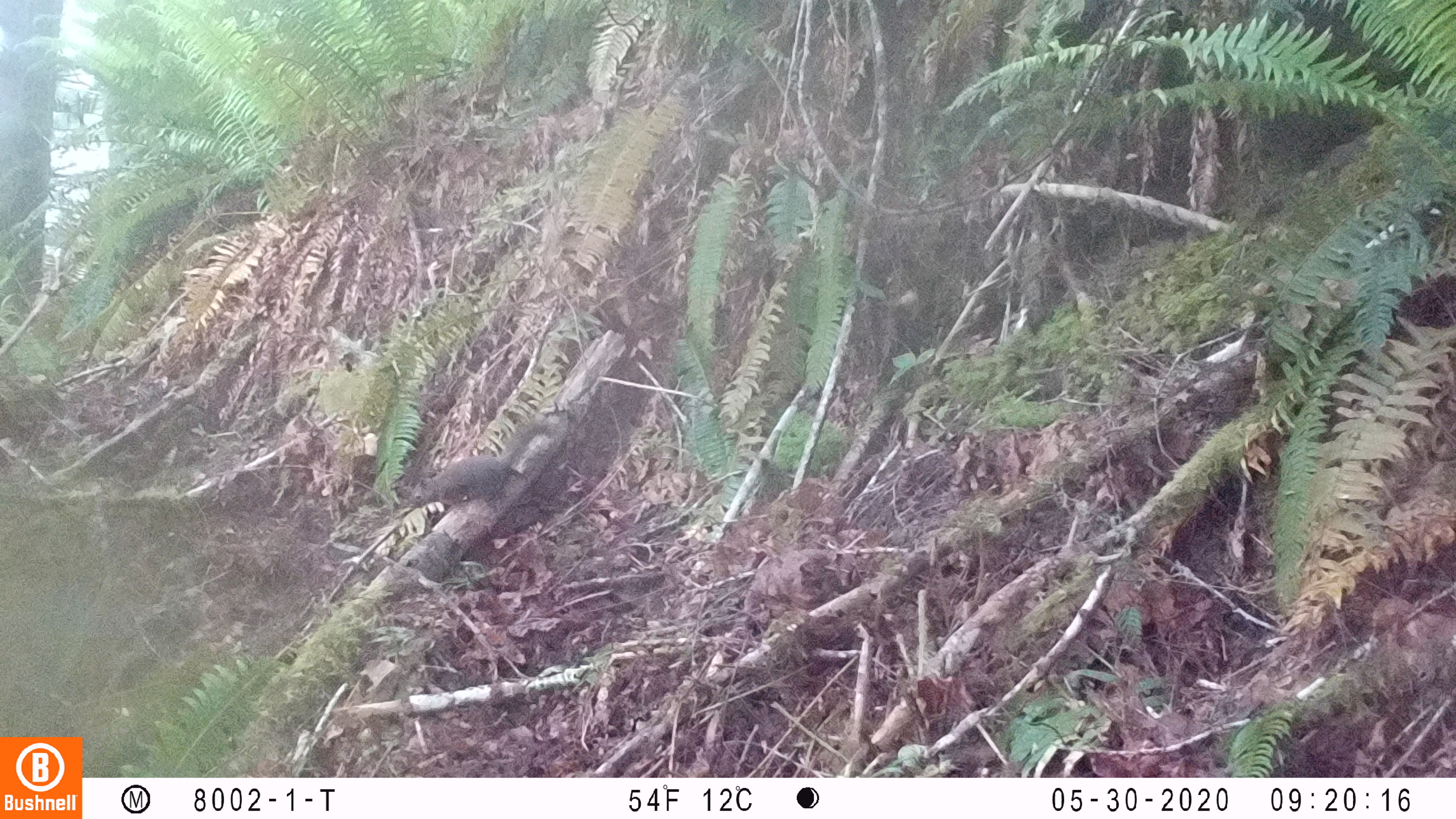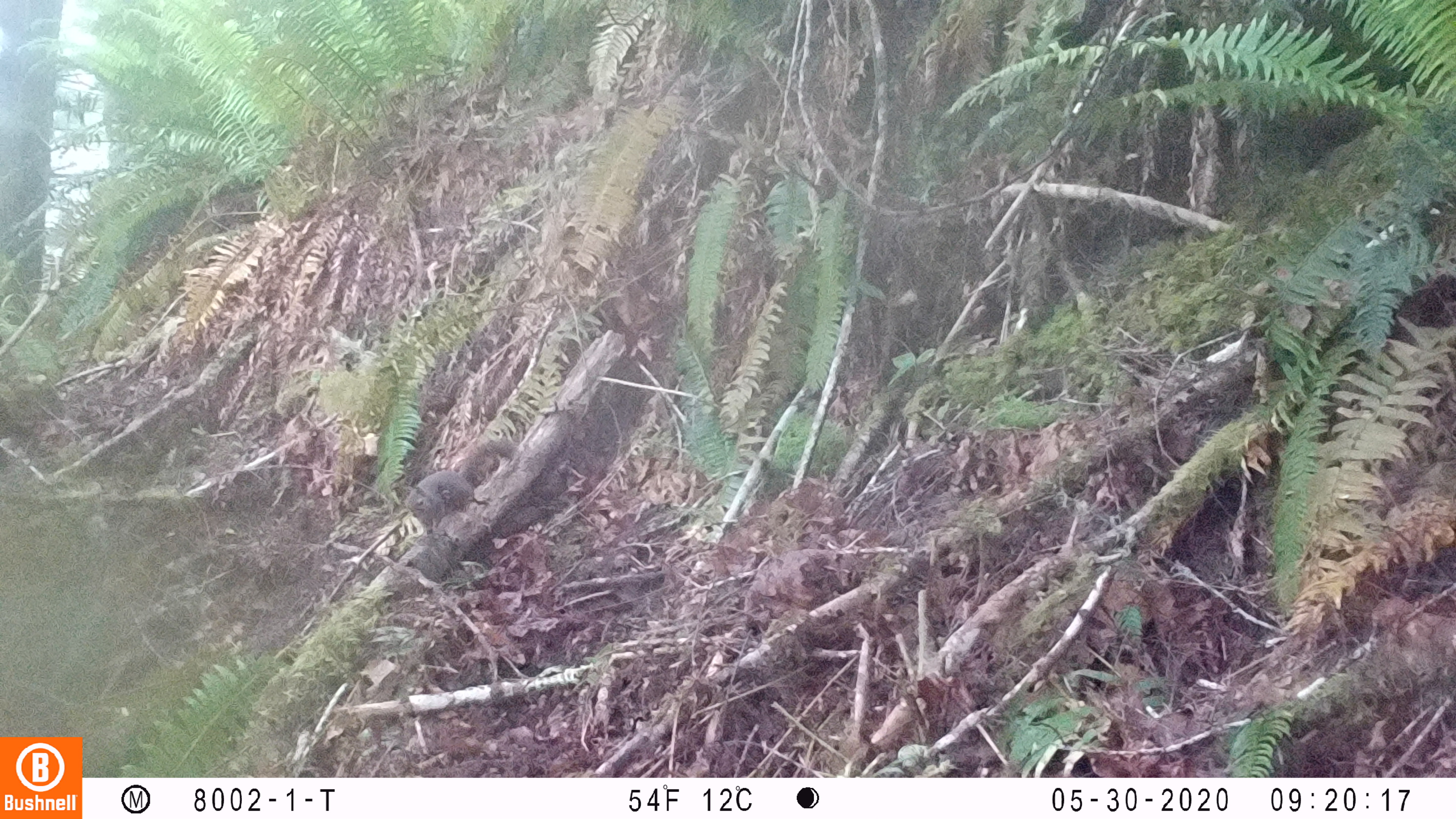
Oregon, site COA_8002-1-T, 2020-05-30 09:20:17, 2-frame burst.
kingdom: Animalia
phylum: Chordata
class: Mammalia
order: Rodentia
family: Sciuridae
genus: Tamiasciurus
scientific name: Tamiasciurus douglasii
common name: douglas squirrel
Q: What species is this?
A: Douglas squirrel (Tamiasciurus douglasii).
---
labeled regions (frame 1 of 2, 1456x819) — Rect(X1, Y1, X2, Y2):
douglas squirrel: Rect(400, 418, 553, 512)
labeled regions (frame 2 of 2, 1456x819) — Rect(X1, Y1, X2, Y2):
douglas squirrel: Rect(399, 439, 515, 539)